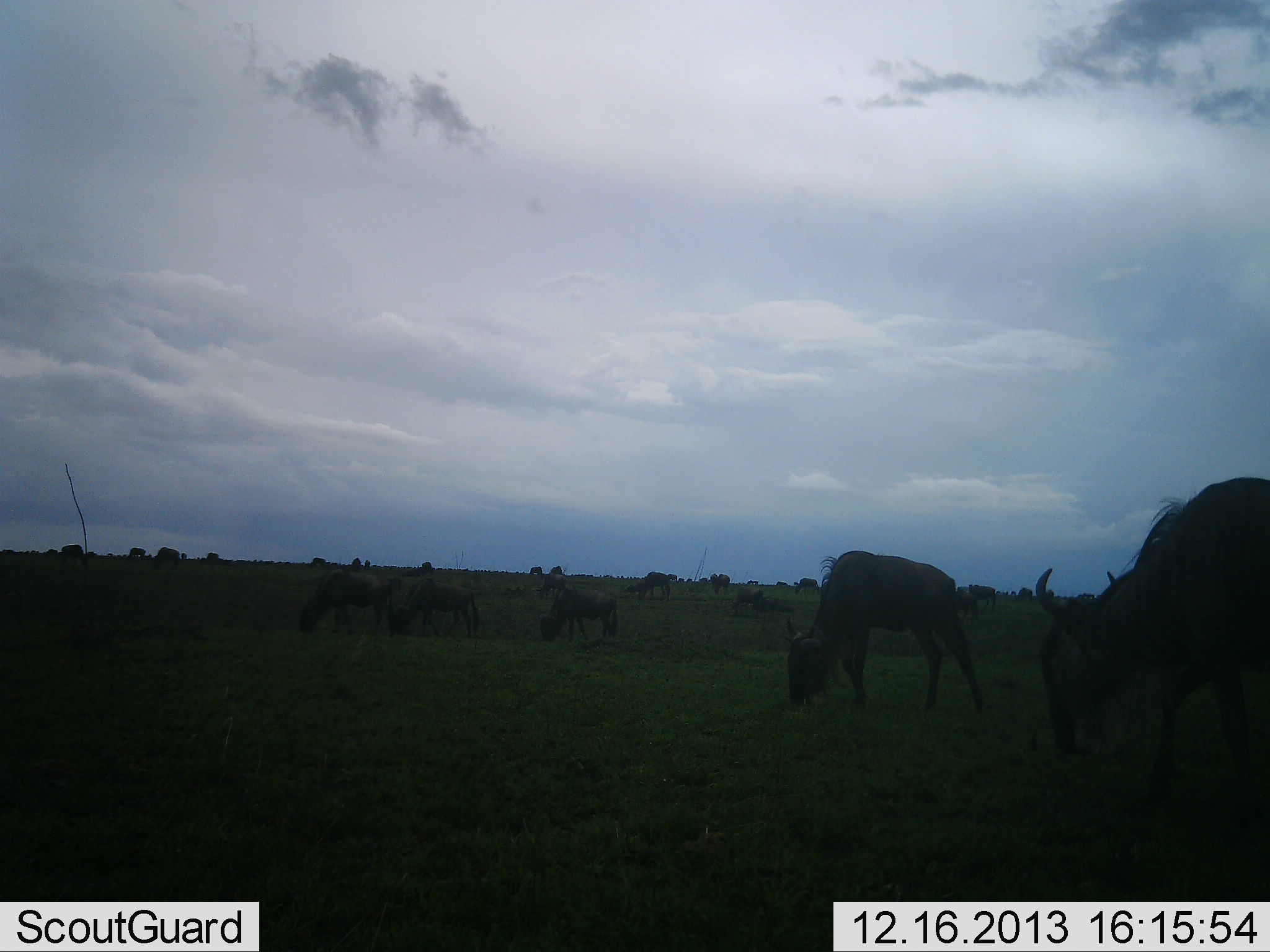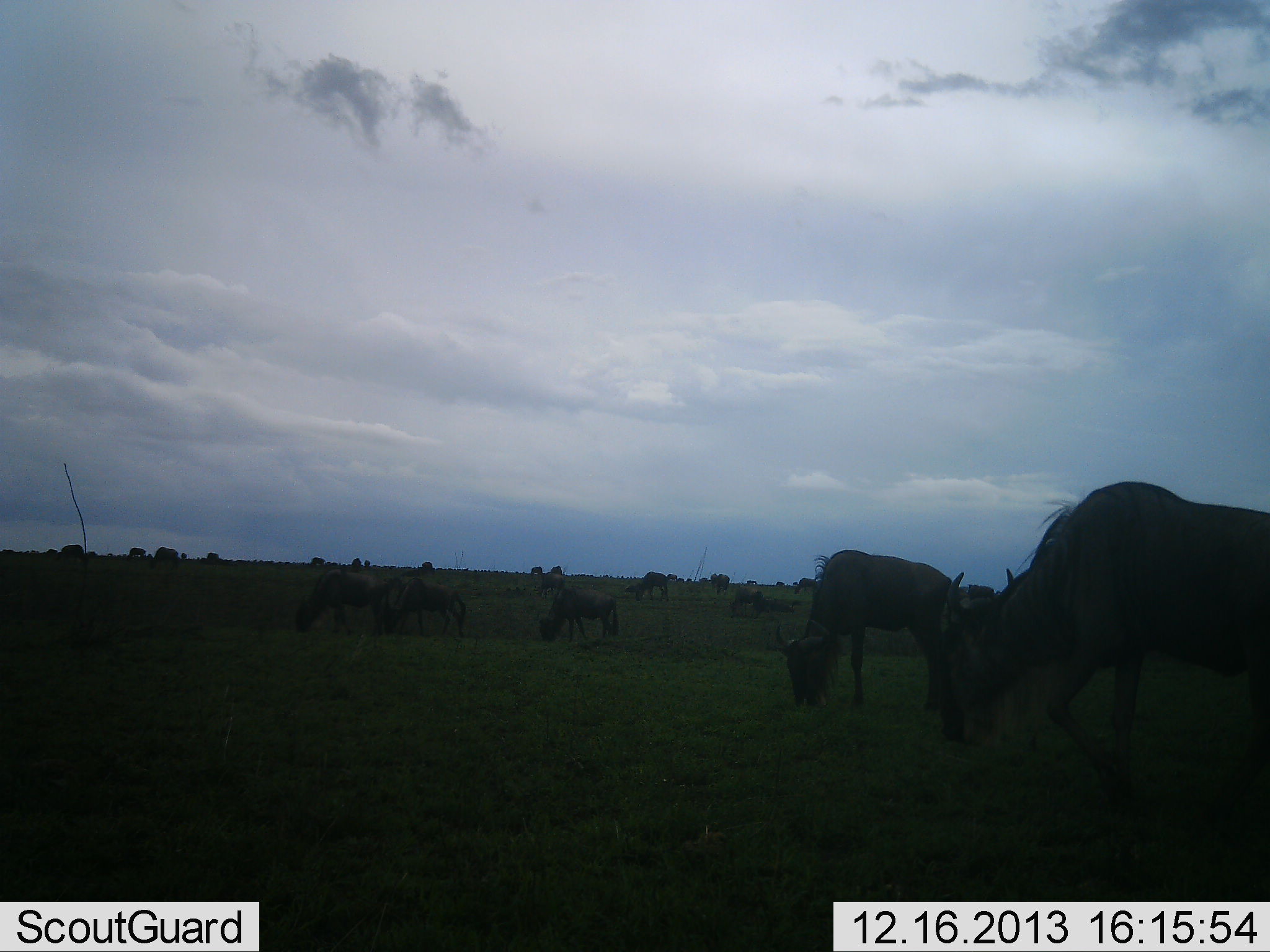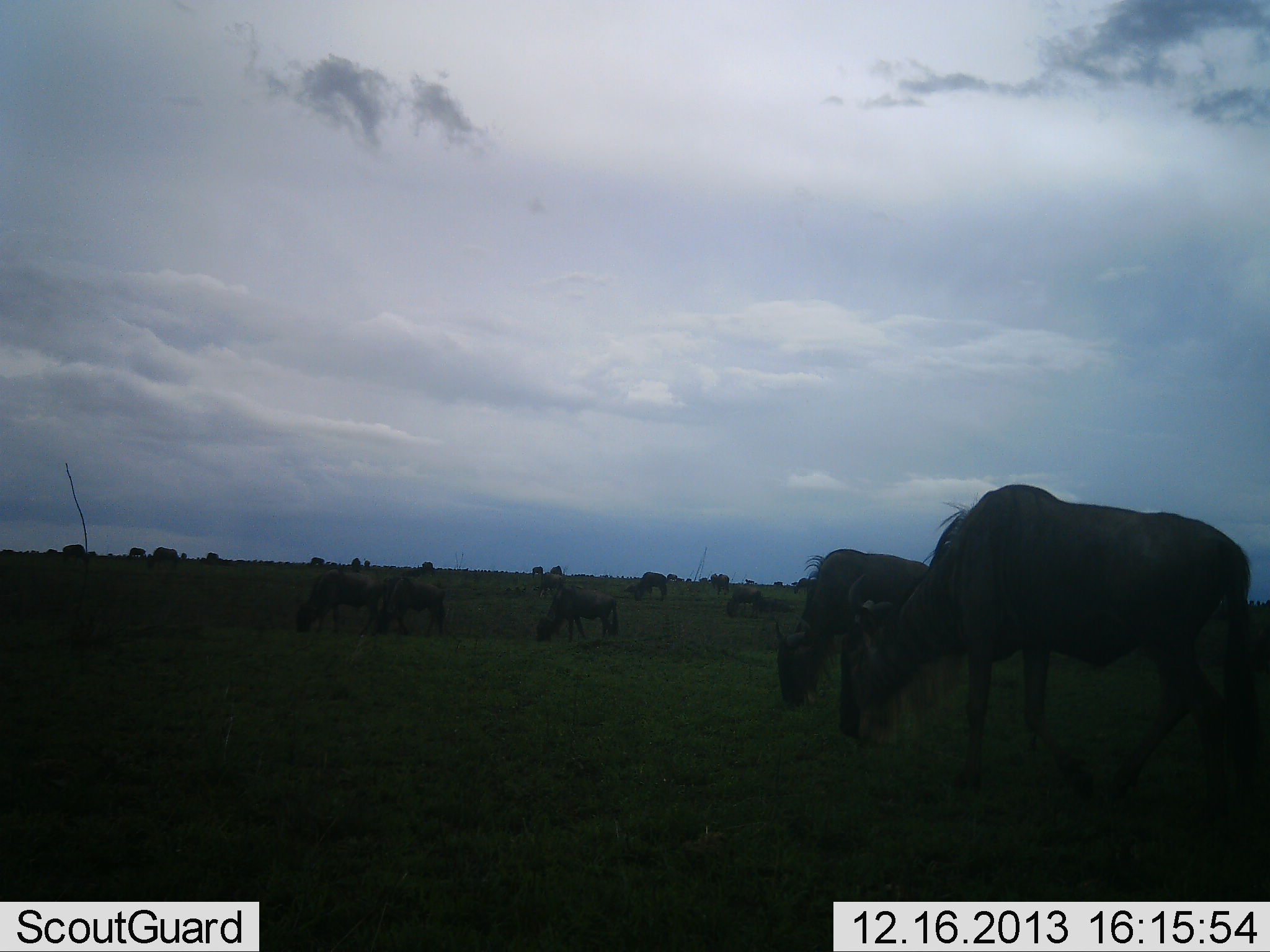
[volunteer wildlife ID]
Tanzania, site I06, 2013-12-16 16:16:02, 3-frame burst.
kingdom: Animalia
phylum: Chordata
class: Mammalia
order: Artiodactyla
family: Bovidae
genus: Connochaetes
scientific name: Connochaetes taurinus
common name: blue wildebeest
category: wildebeest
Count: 11-50.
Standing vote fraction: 0%.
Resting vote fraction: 10%.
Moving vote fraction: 20%.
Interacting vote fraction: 0%.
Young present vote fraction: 0%.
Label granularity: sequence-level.